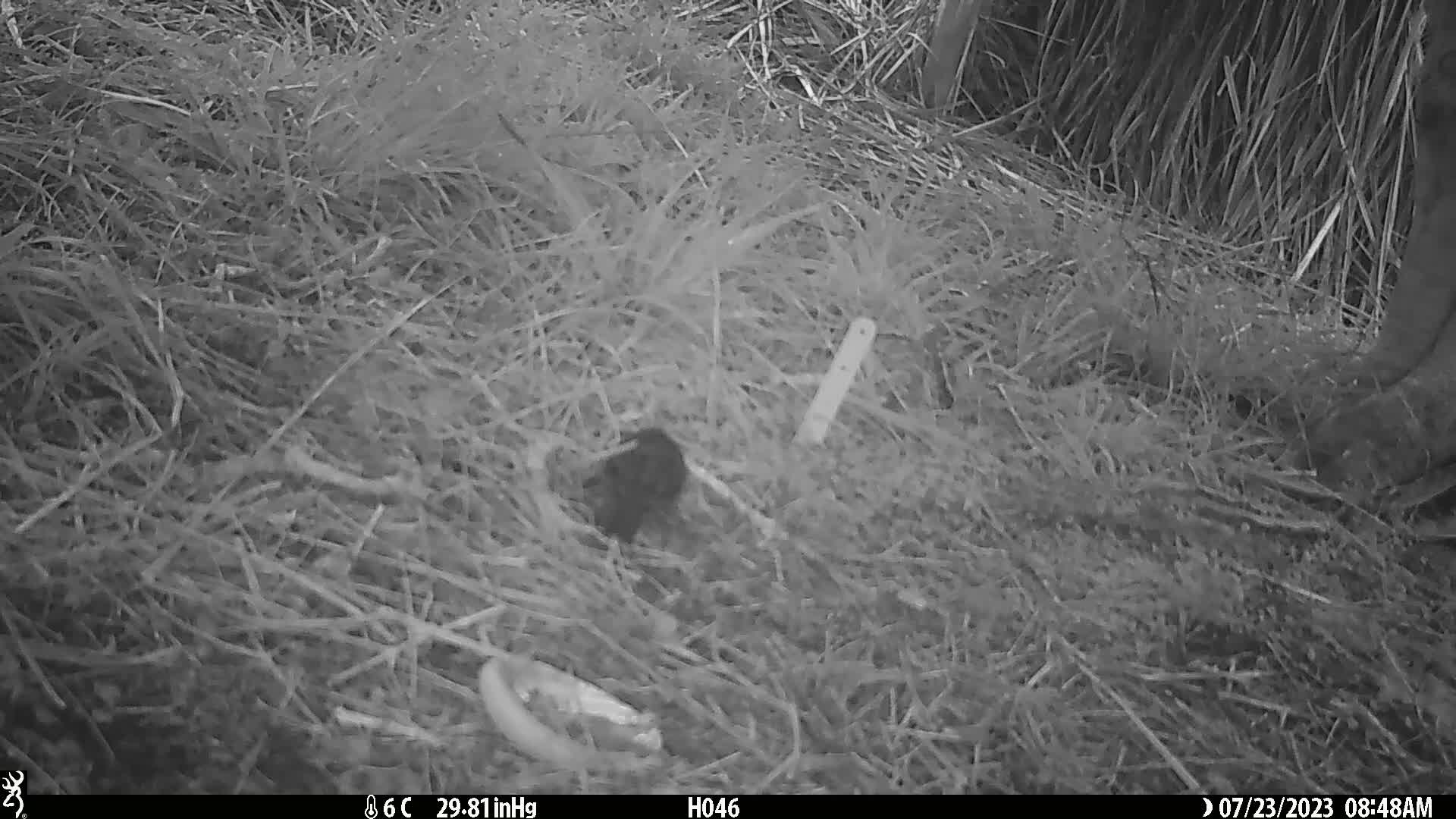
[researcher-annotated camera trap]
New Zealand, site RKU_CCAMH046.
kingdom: Animalia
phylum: Chordata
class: Aves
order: Passeriformes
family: Turdidae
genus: Turdus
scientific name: Turdus merula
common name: eurasian blackbird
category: blackbird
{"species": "blackbird (eurasian blackbird) (Turdus merula)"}